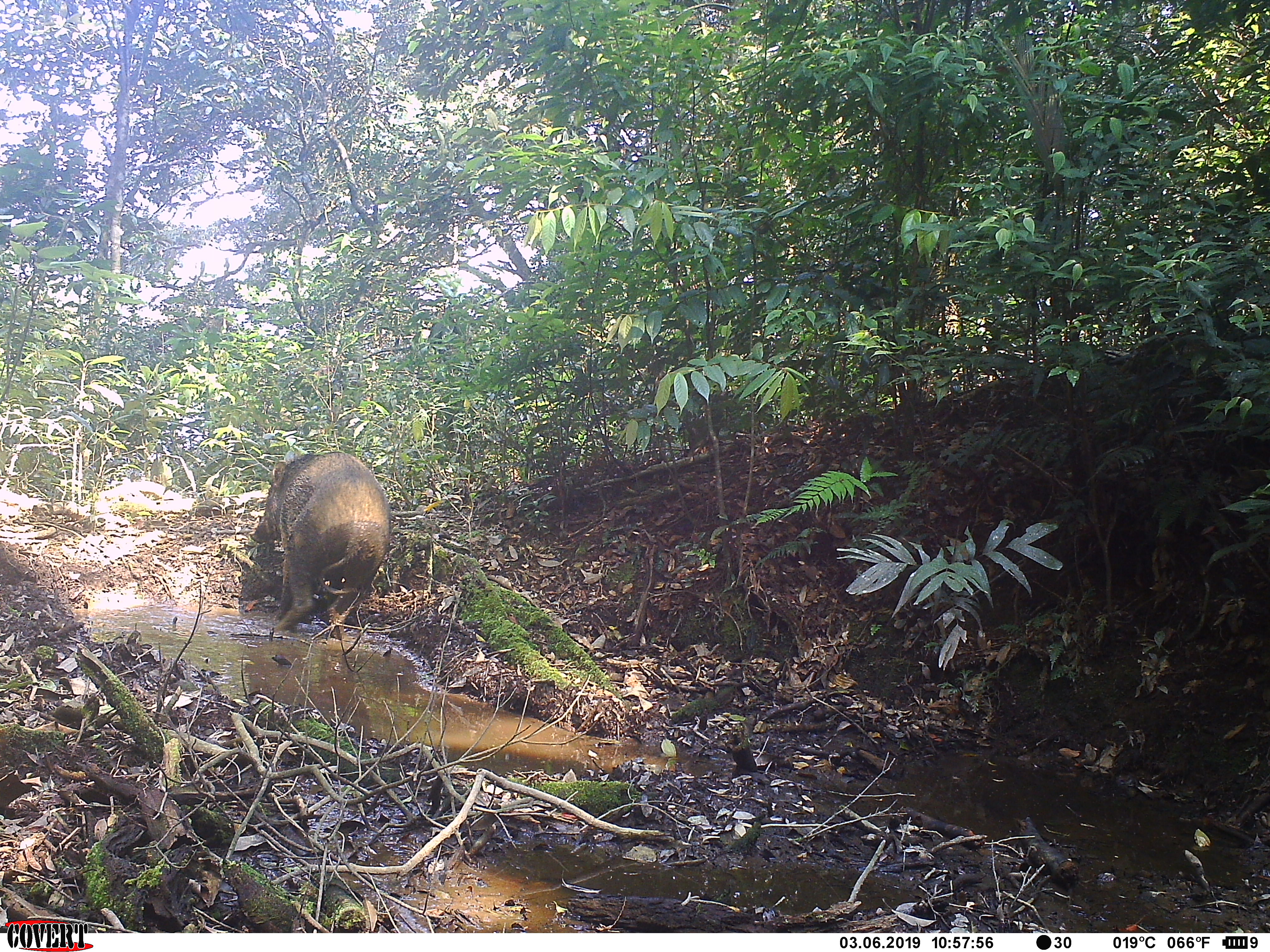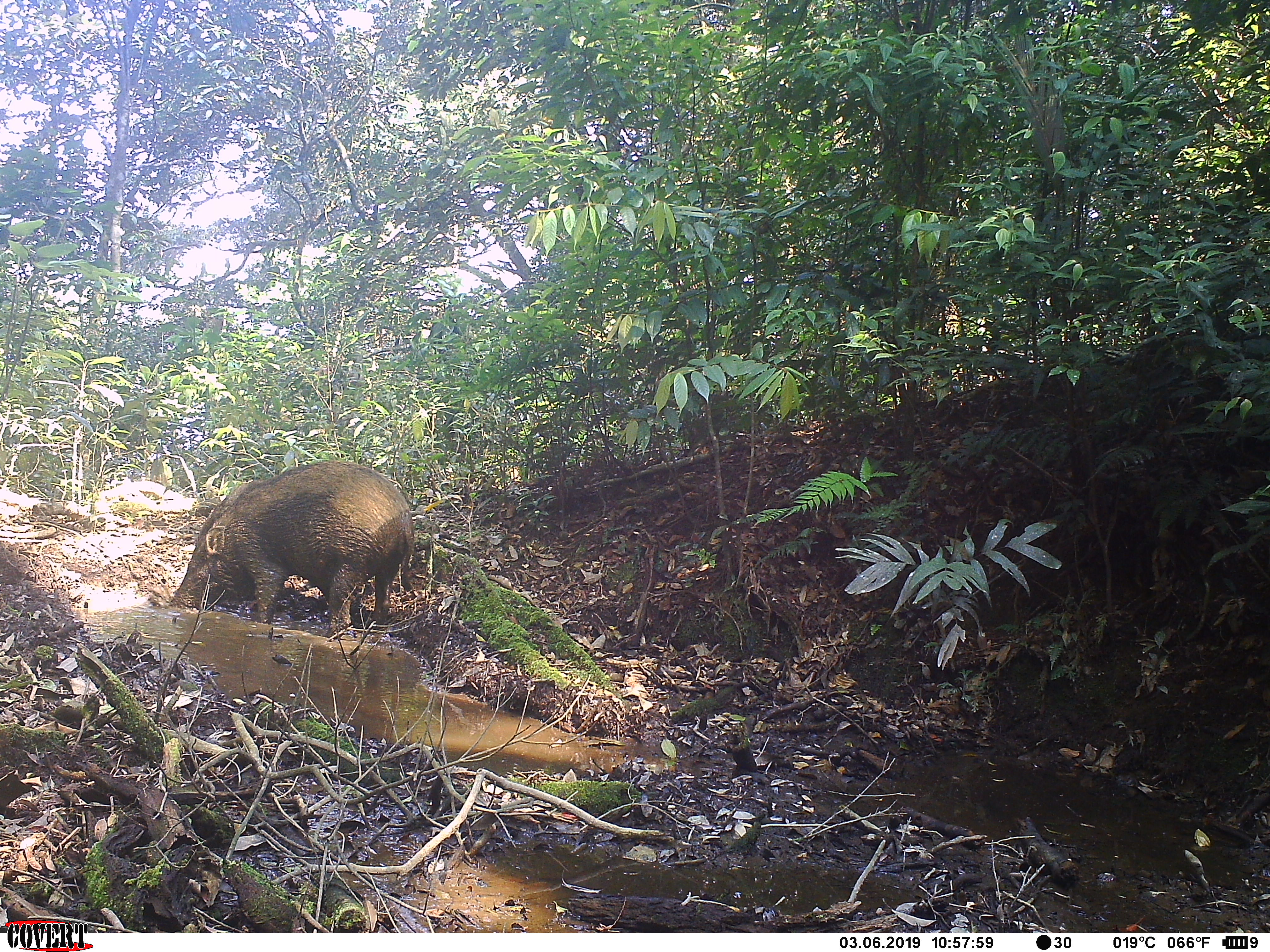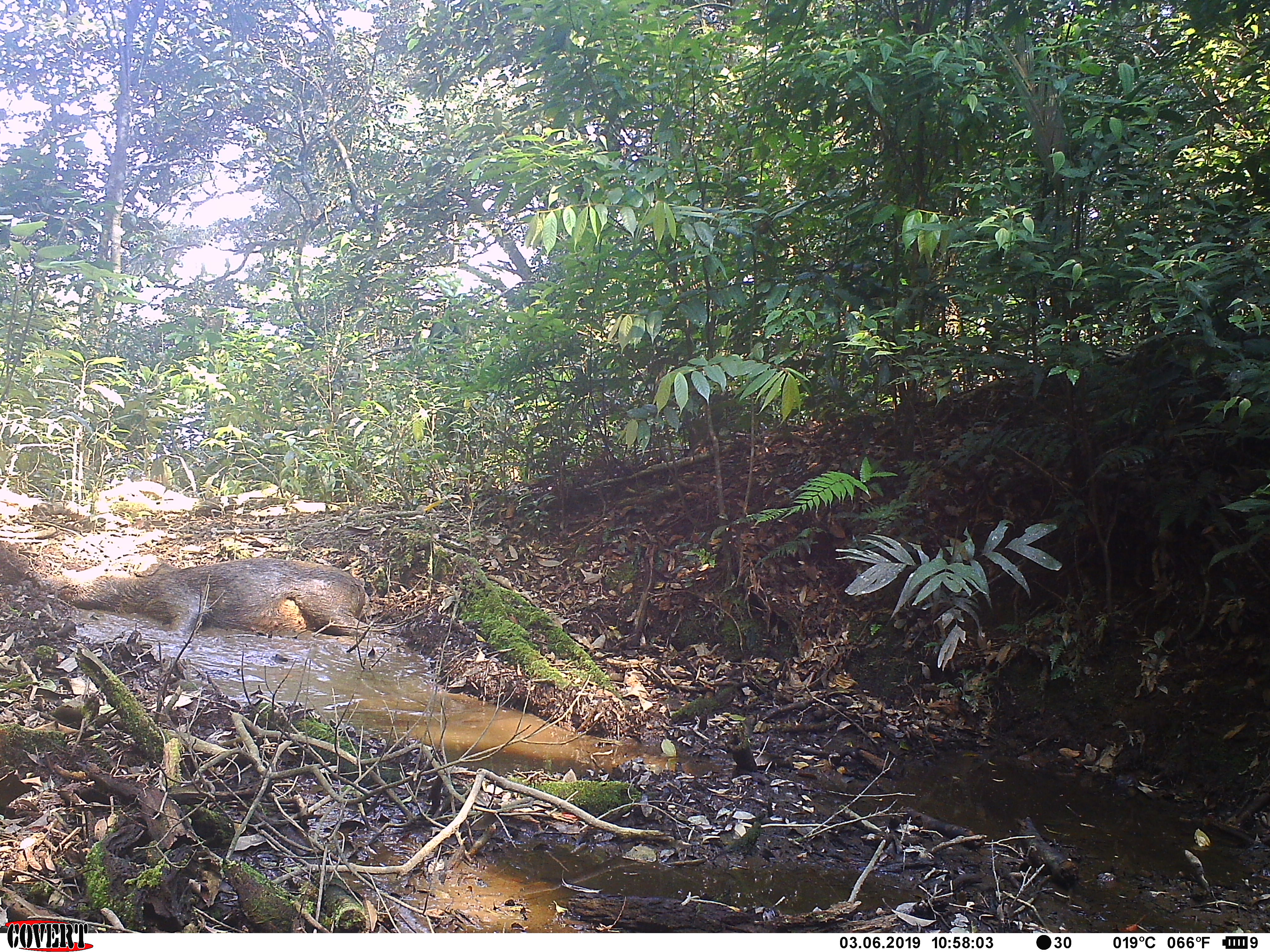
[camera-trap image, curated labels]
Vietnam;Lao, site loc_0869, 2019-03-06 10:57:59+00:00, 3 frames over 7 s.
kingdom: Animalia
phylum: Chordata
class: Mammalia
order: Artiodactyla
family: Suidae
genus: Sus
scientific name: Sus scrofa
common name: eurasian wild pig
Eurasian wild pig (Sus scrofa). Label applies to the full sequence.